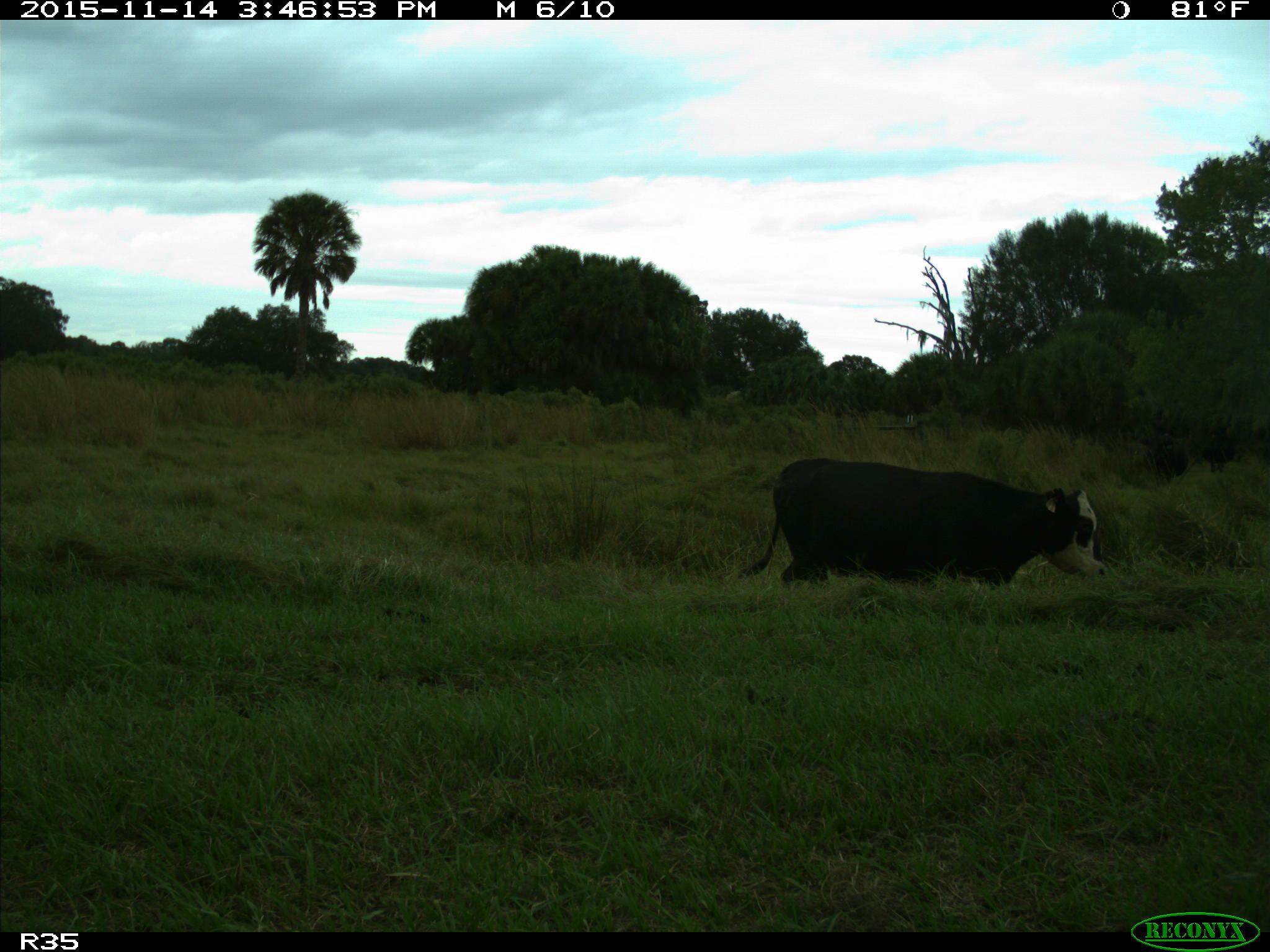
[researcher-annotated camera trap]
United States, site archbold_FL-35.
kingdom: Animalia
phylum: Chordata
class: Mammalia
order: Artiodactyla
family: Bovidae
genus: Bos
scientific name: Bos taurus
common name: domestic cow